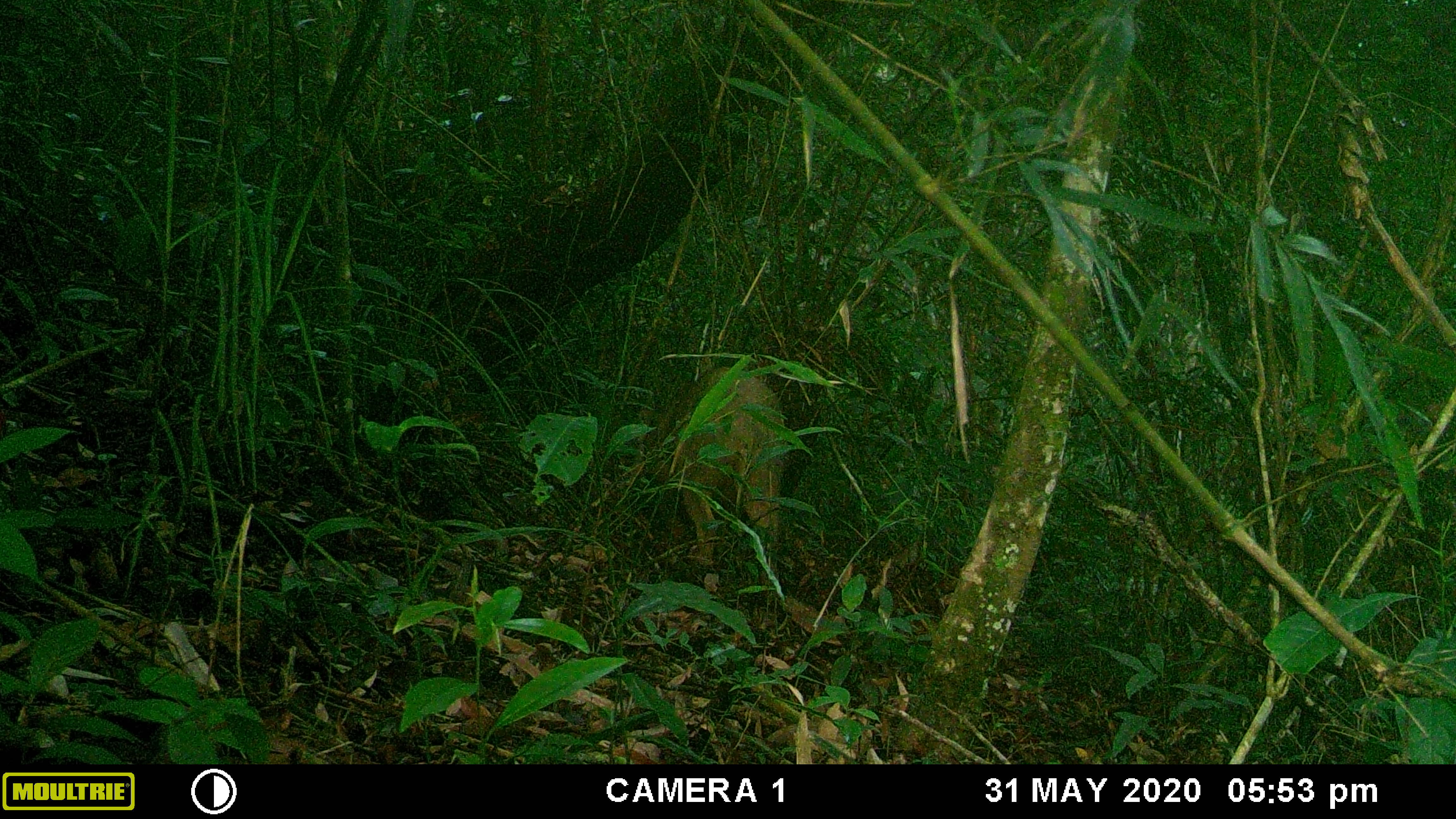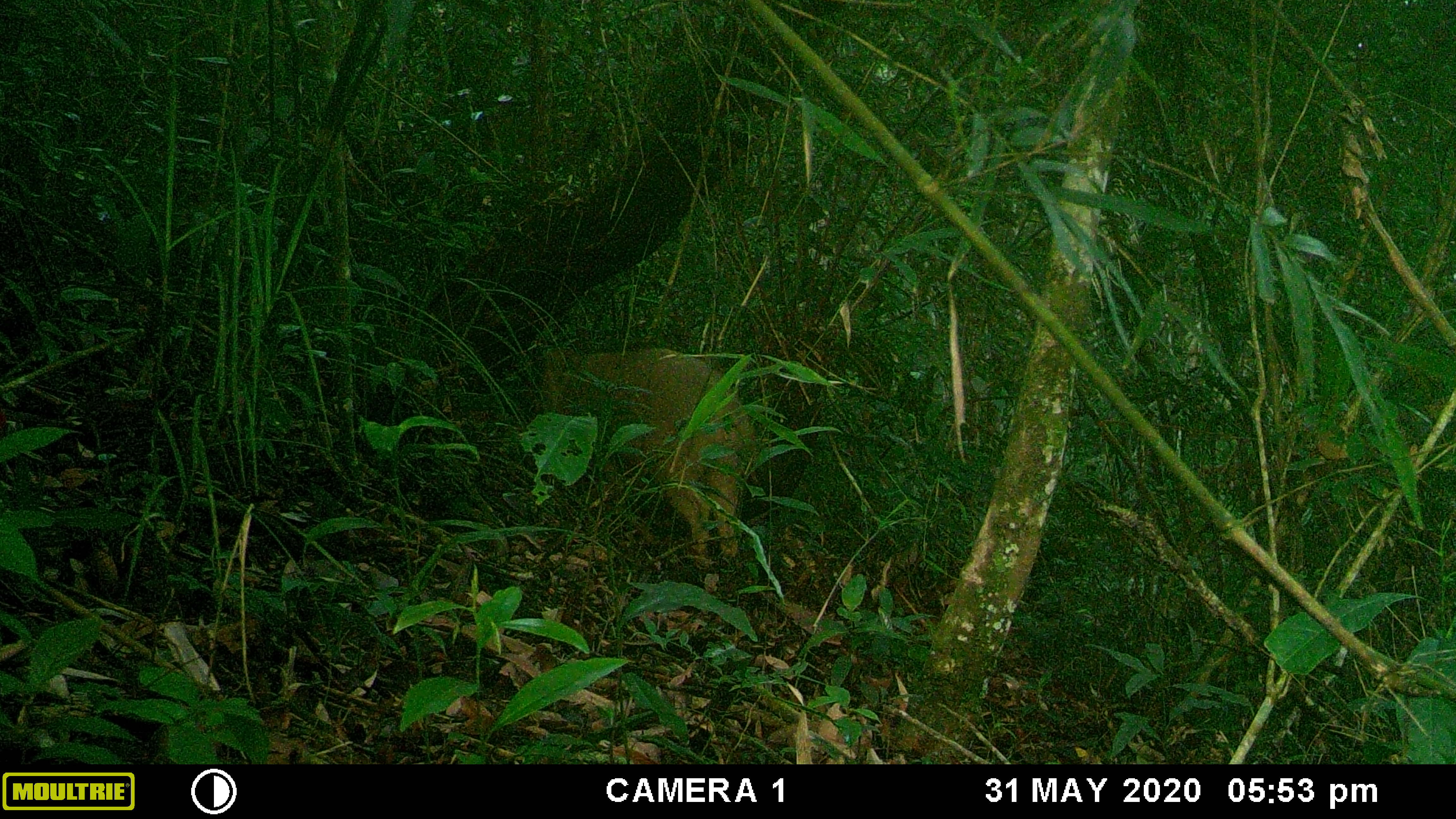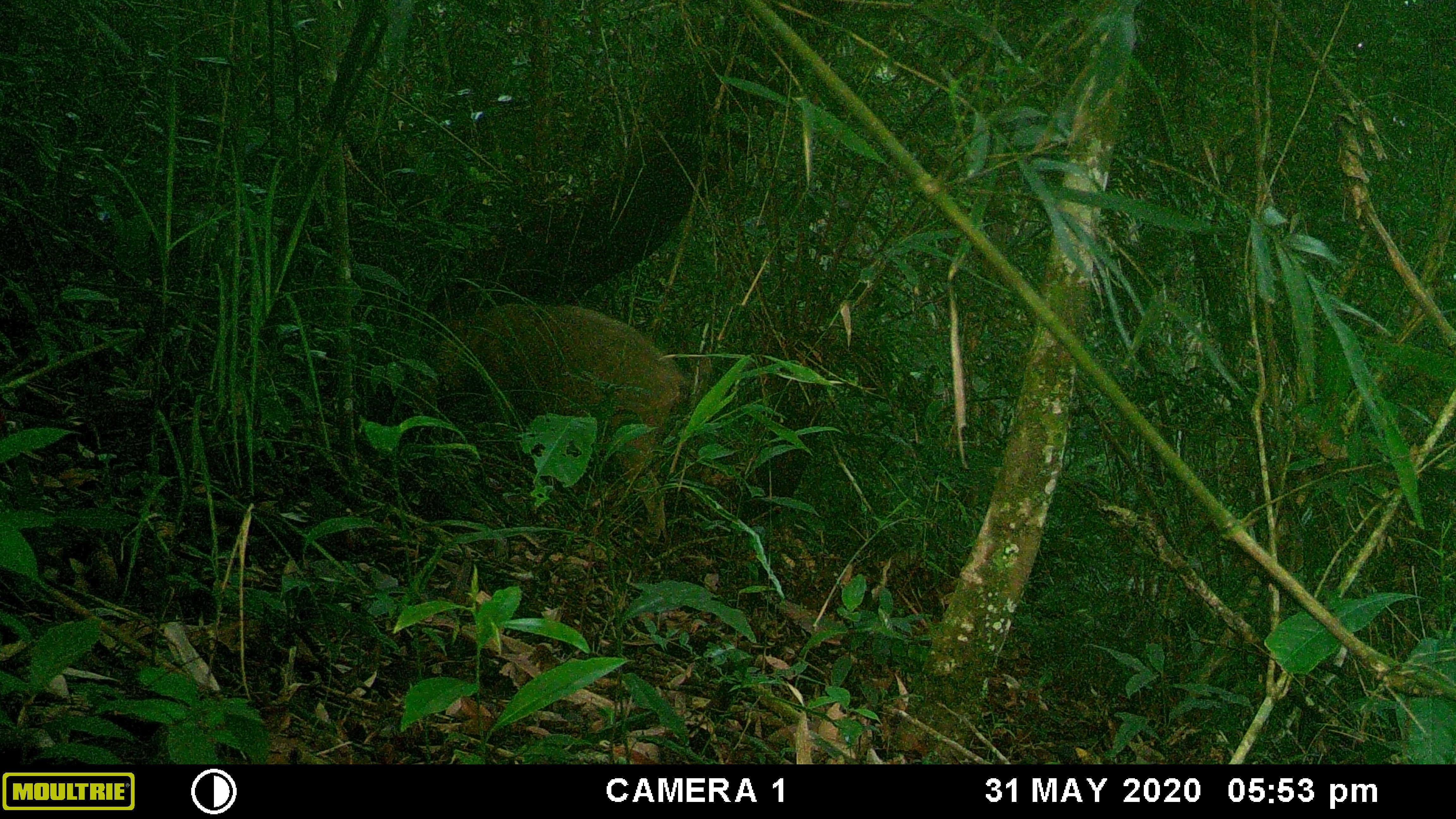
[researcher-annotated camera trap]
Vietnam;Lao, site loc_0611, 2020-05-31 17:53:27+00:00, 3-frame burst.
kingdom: Animalia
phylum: Chordata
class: Mammalia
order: Artiodactyla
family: Suidae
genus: Sus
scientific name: Sus scrofa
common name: eurasian wild pig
Eurasian wild pig (Sus scrofa). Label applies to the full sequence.